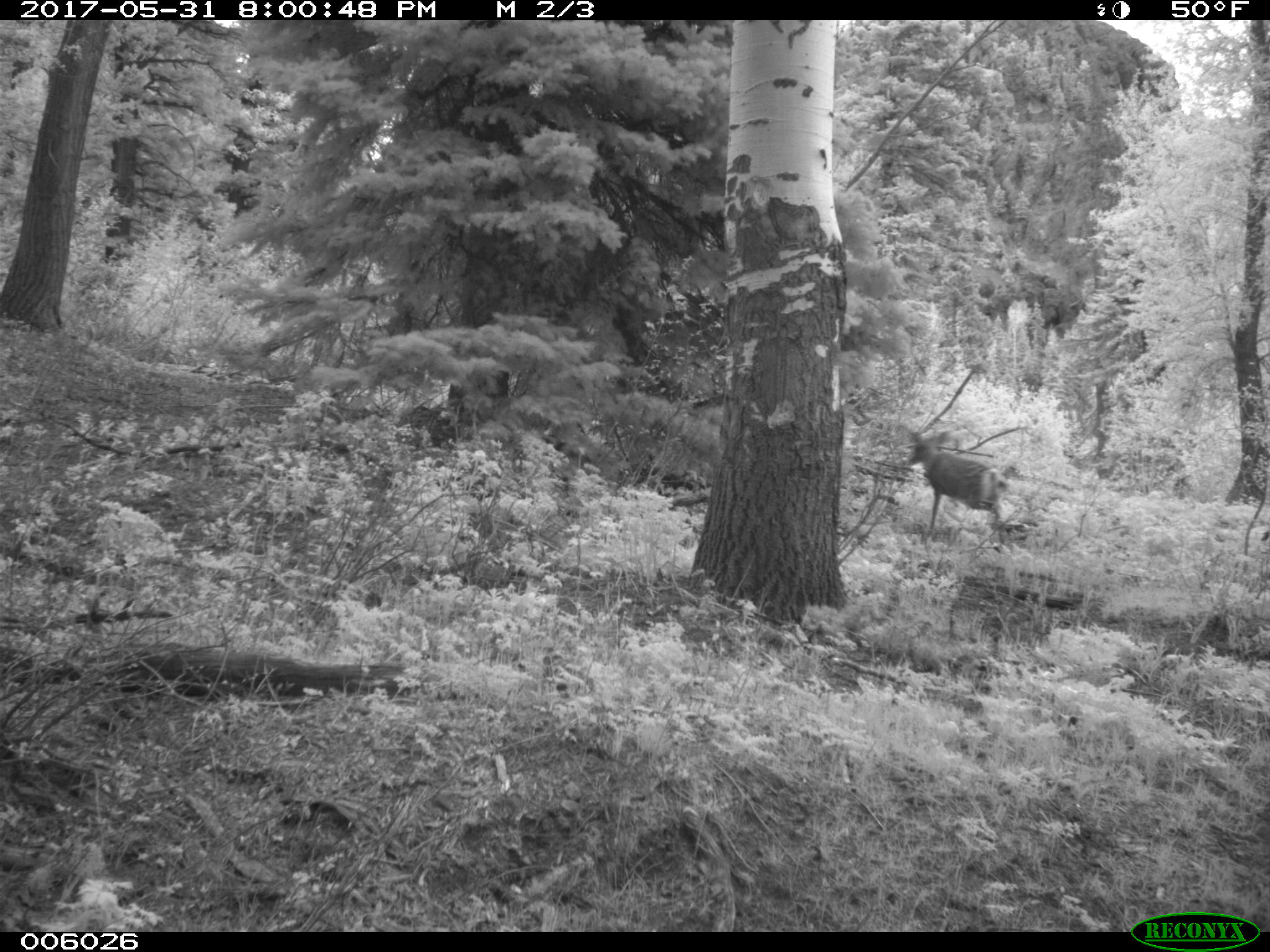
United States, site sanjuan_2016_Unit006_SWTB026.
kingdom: Animalia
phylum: Chordata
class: Mammalia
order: Artiodactyla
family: Cervidae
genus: Odocoileus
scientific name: Odocoileus hemionus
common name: mule deer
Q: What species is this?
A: Odocoileus hemionus (mule deer).